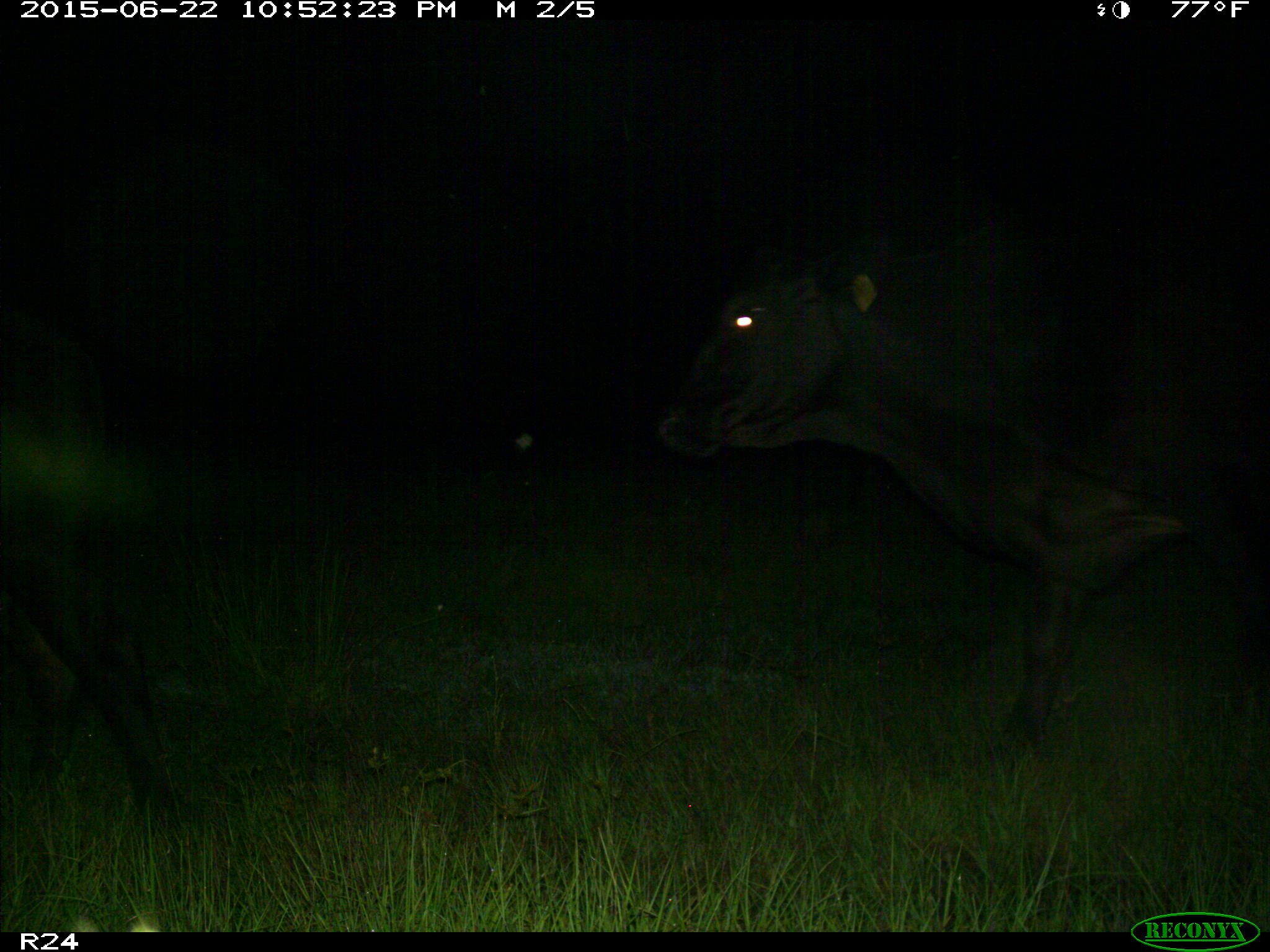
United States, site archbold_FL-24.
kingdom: Animalia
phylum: Chordata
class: Mammalia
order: Artiodactyla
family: Bovidae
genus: Bos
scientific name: Bos taurus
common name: domestic cow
Bos taurus (domestic cow).